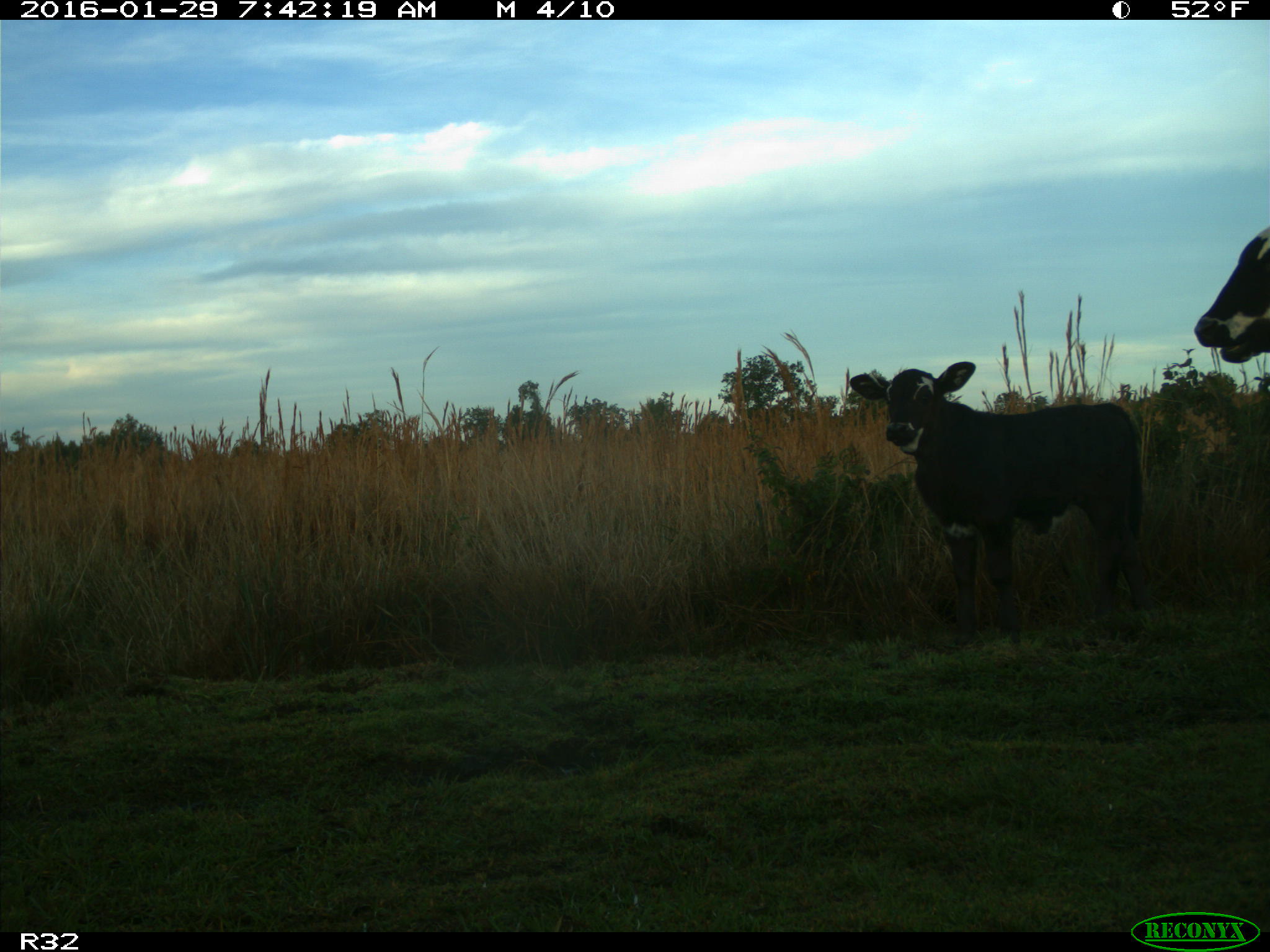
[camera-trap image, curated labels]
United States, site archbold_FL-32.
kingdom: Animalia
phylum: Chordata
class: Mammalia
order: Artiodactyla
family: Bovidae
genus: Bos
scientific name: Bos taurus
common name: domestic cow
Bos taurus (domestic cow).